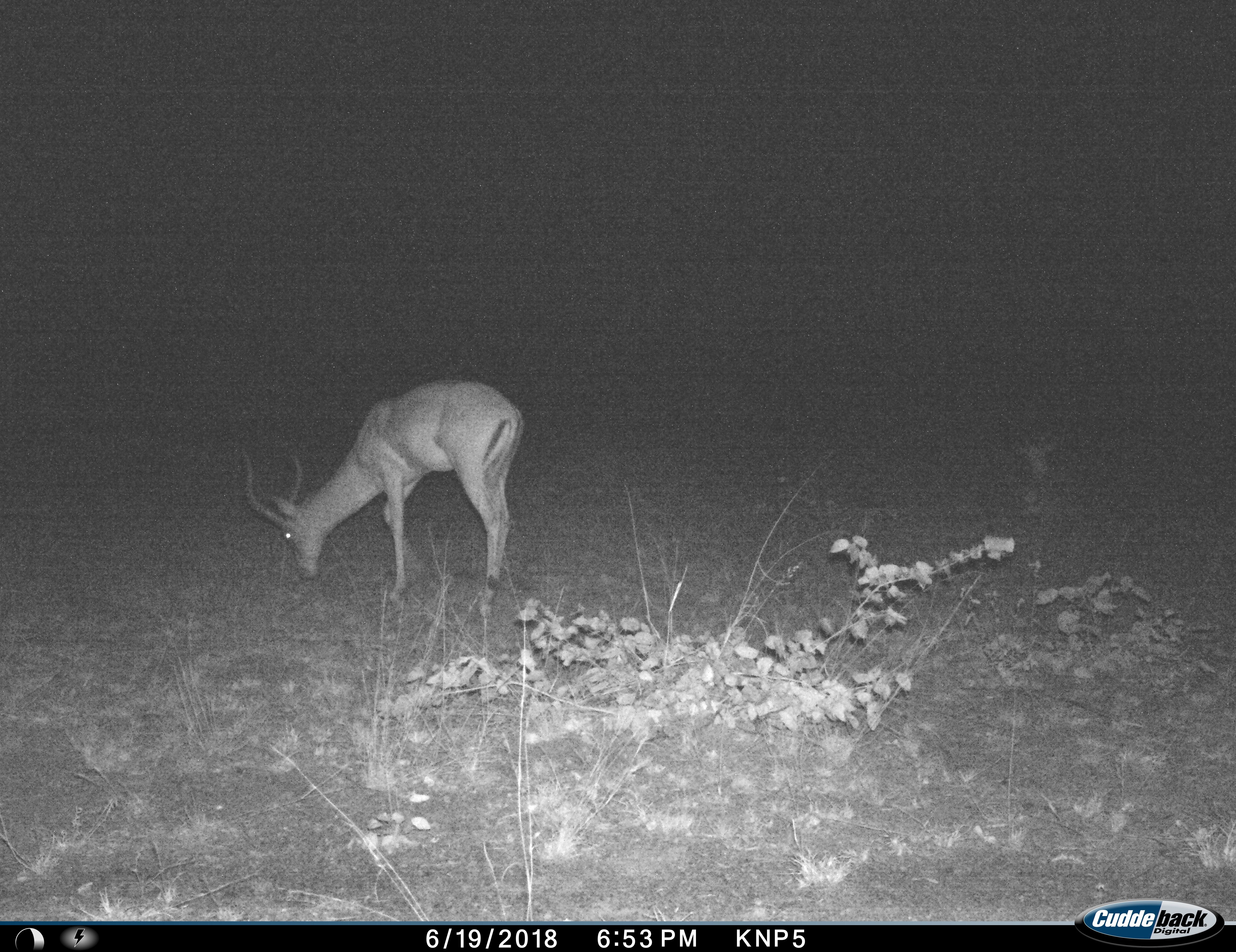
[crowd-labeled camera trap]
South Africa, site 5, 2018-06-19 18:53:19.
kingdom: Animalia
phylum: Chordata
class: Mammalia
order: Artiodactyla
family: Bovidae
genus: Aepyceros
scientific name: Aepyceros melampus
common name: impala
Impala (Aepyceros melampus), count 1. Behavior (volunteer vote fractions): standing 11%, resting 33%, moving 0%, interacting 0%. Young present (vote fraction): 0%. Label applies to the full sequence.